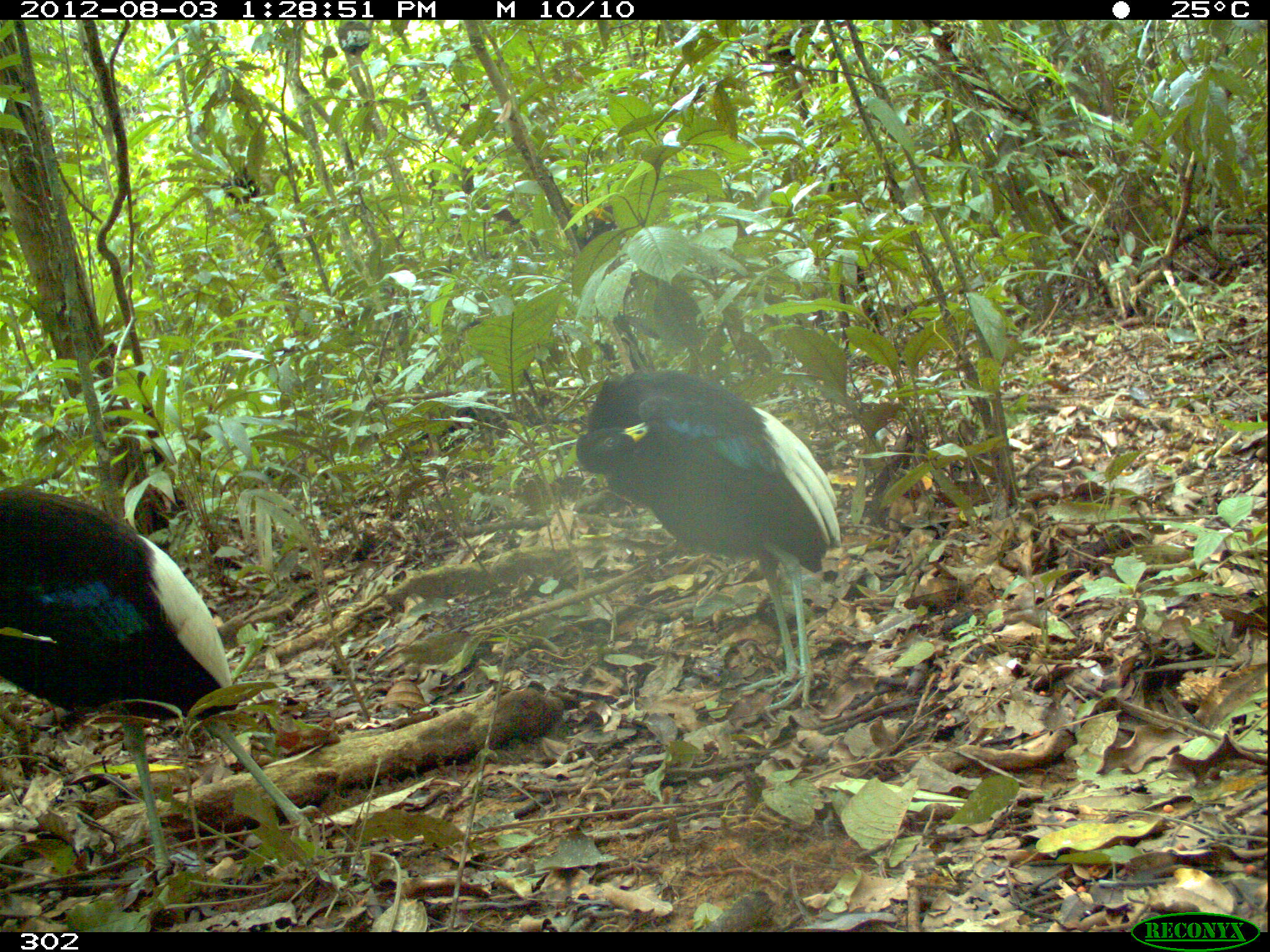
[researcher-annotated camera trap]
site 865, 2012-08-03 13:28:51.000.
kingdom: Animalia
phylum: Chordata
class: Aves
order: Gruiformes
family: Psophiidae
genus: Psophia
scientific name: Psophia leucoptera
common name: pale-winged trumpeter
Psophia leucoptera (pale-winged trumpeter).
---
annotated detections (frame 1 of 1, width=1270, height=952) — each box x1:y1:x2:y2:
psophia leucoptera: 0:480:320:891; 572:367:842:715